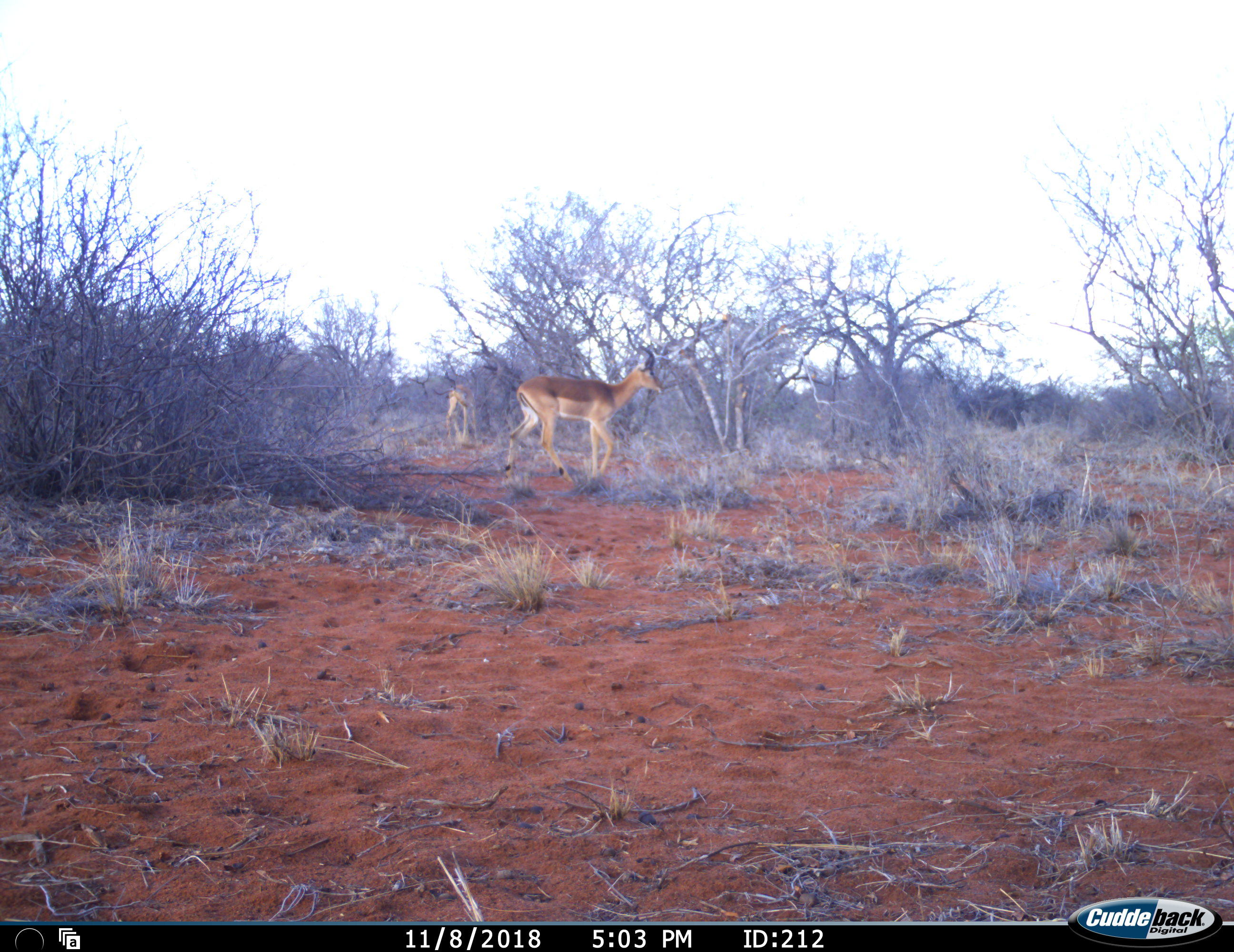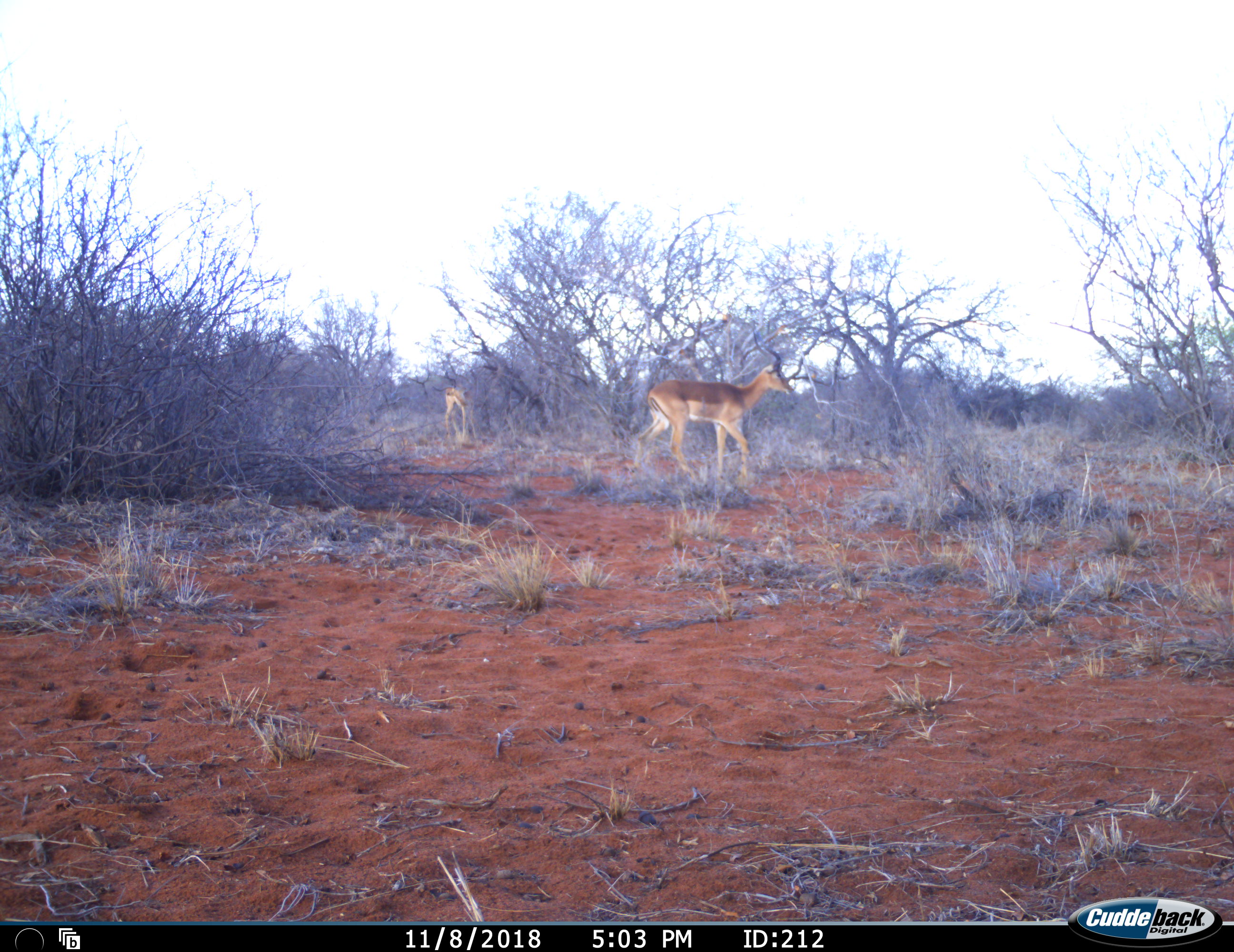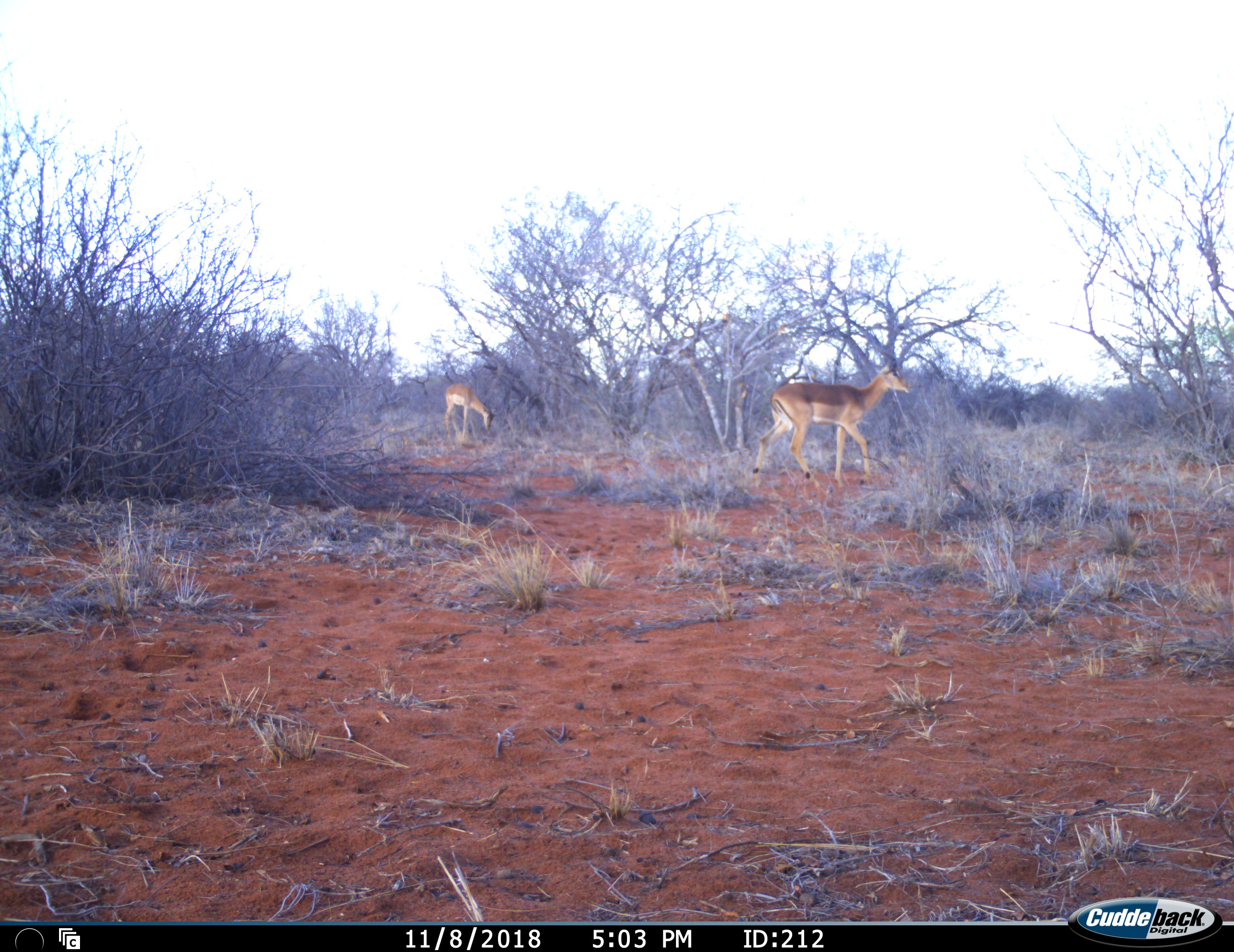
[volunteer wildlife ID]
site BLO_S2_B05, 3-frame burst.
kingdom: Animalia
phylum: Chordata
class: Mammalia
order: Artiodactyla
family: Bovidae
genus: Aepyceros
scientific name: Aepyceros melampus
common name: impala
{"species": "impala (Aepyceros melampus)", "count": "2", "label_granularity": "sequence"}